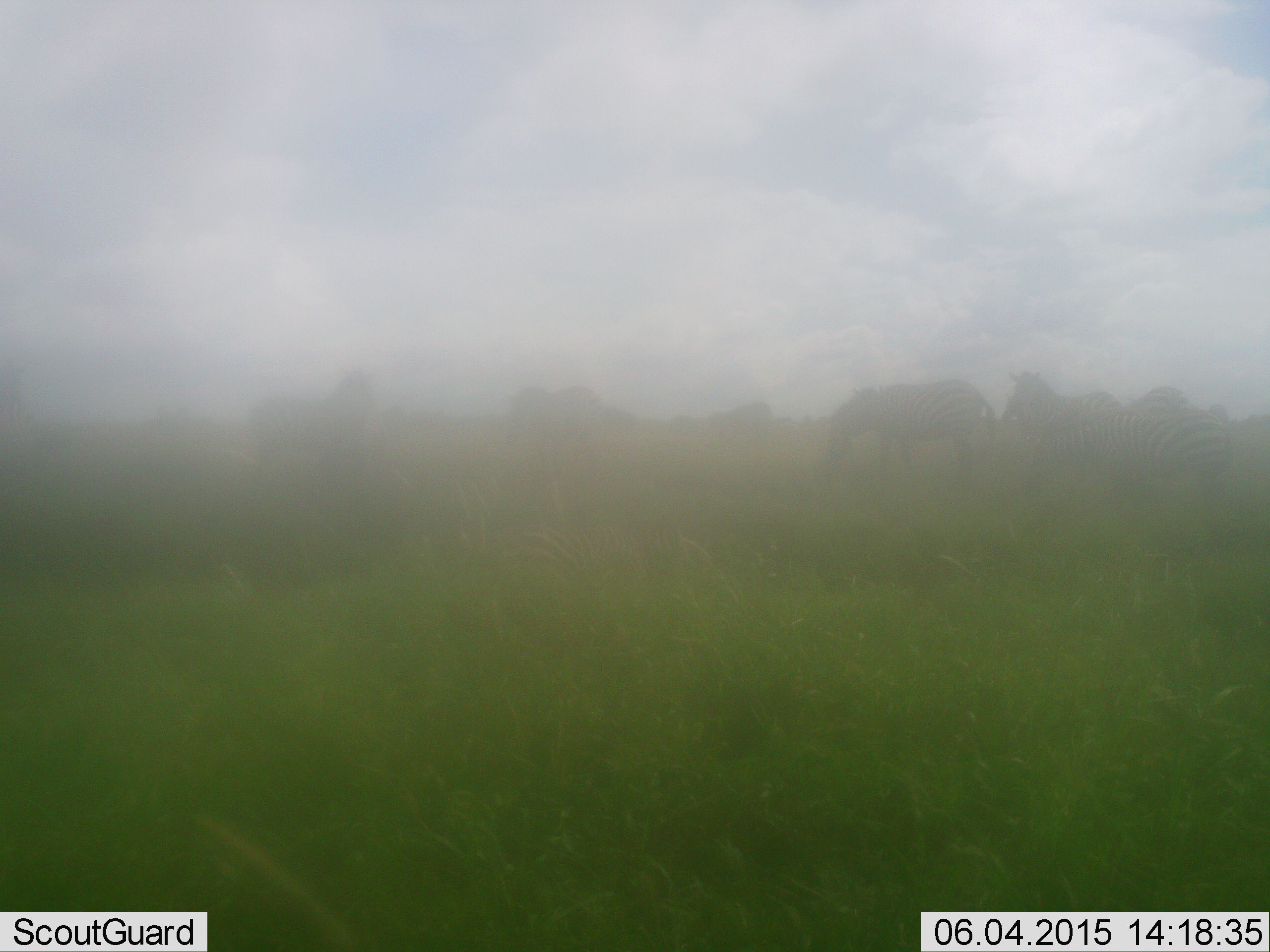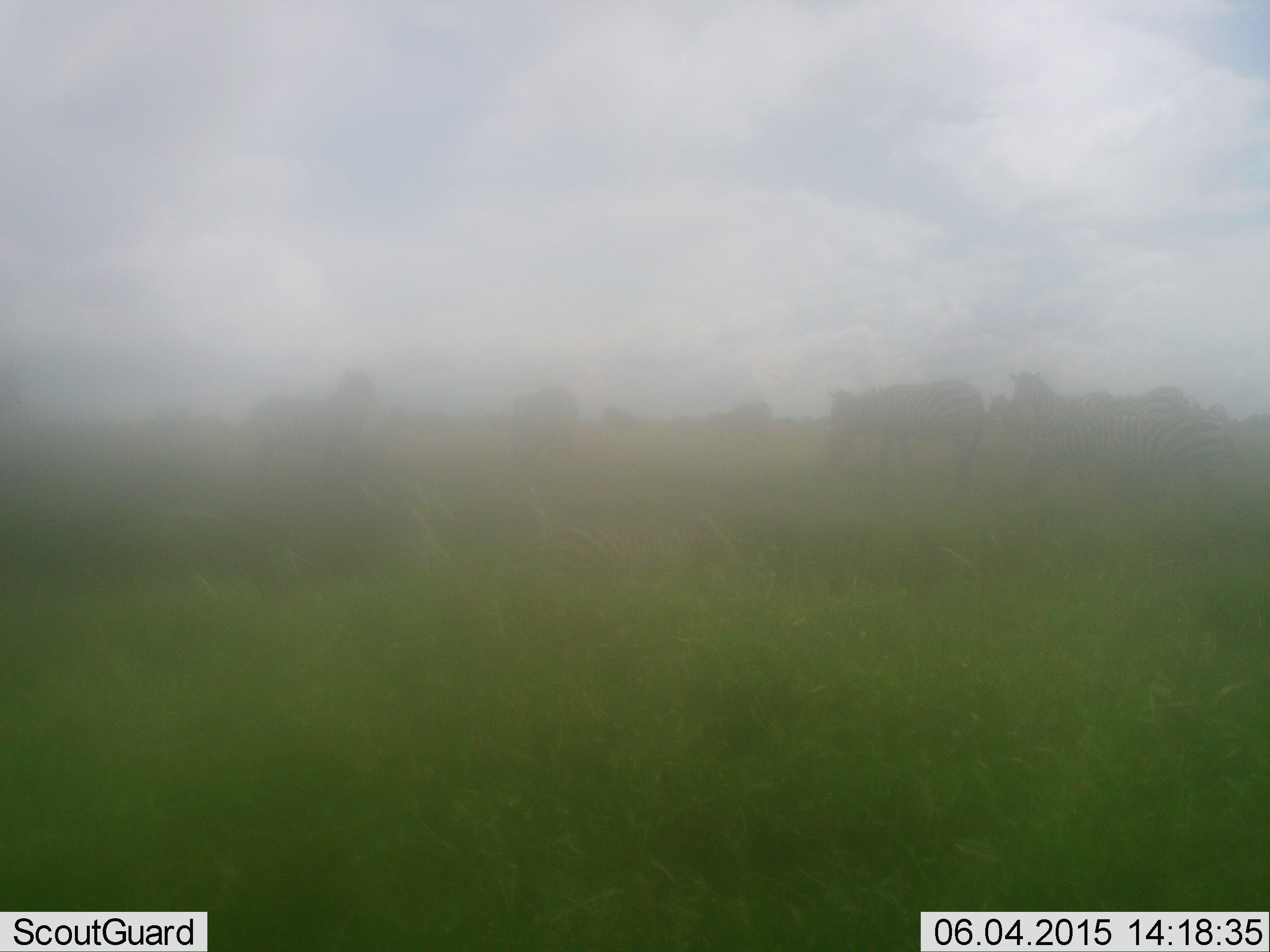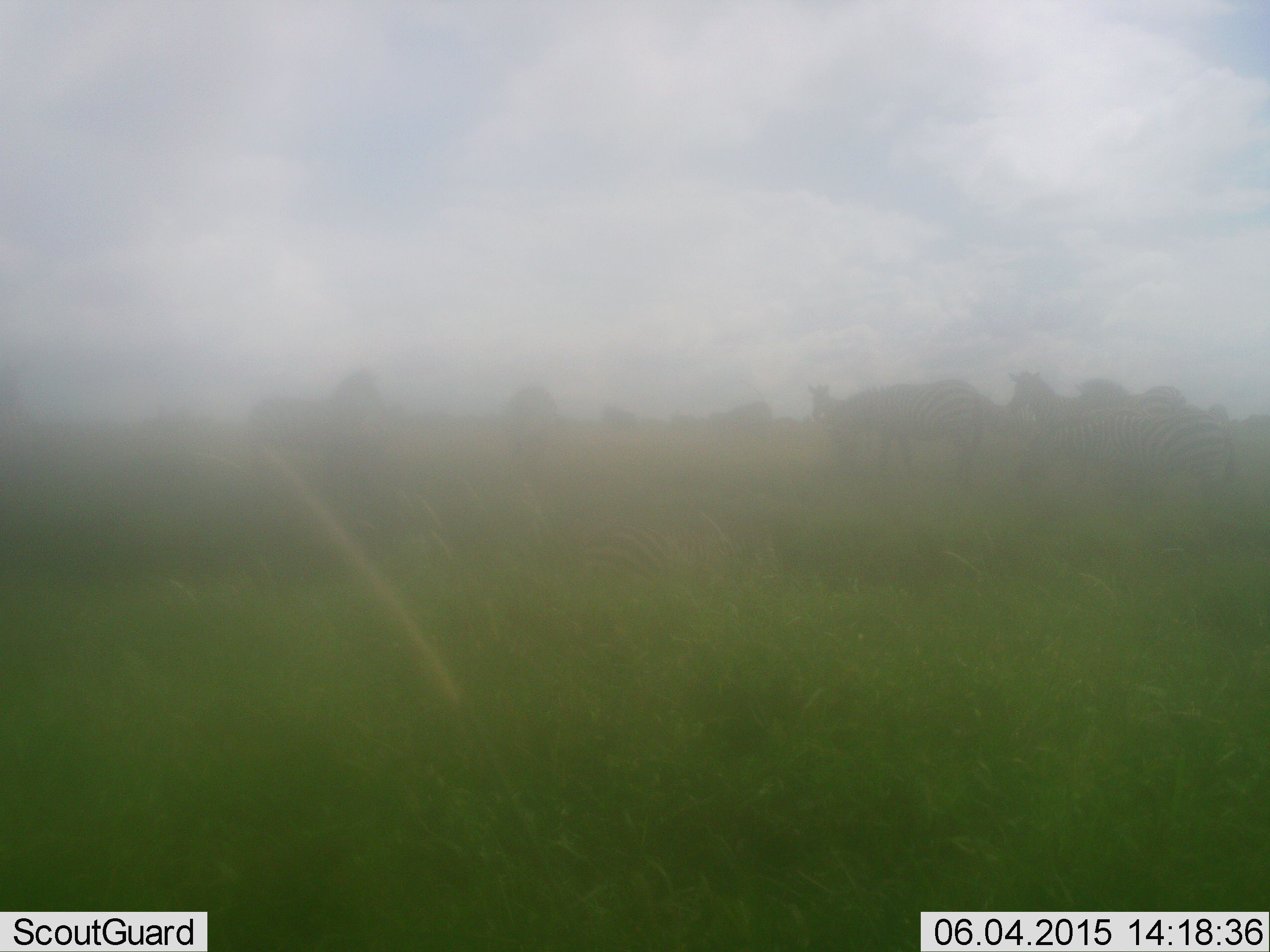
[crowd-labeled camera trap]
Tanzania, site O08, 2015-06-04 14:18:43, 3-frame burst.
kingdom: Animalia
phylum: Chordata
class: Mammalia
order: Perissodactyla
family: Equidae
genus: Equus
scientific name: Equus quagga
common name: plains zebra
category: zebra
Zebra (plains zebra) (Equus quagga), count 8. Behavior (volunteer vote fractions): standing 60%, resting 0%, moving 50%, interacting 0%. Young present (vote fraction): 0%. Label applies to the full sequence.